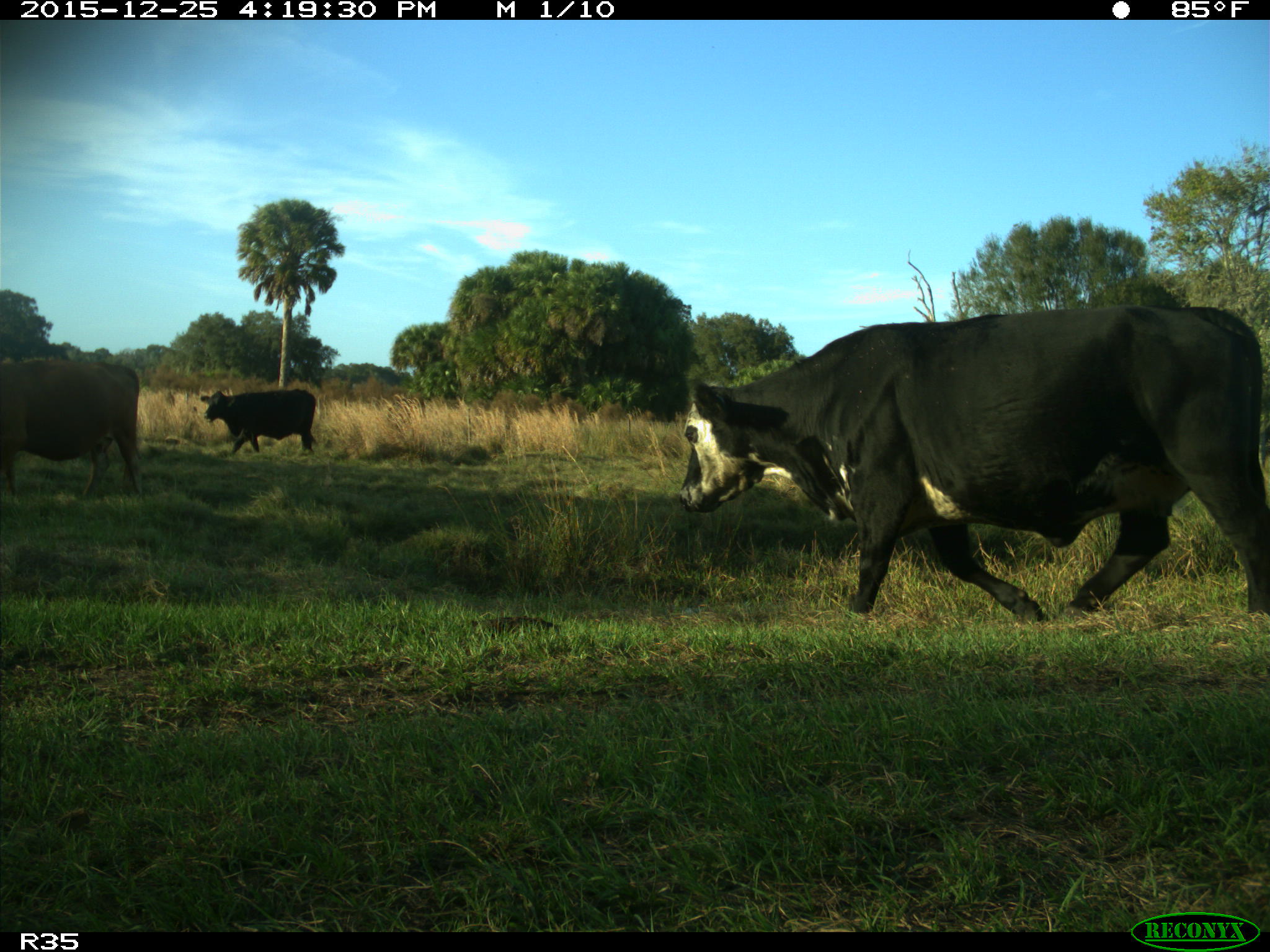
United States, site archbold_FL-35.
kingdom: Animalia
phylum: Chordata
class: Mammalia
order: Artiodactyla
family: Bovidae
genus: Bos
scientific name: Bos taurus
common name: domestic cow